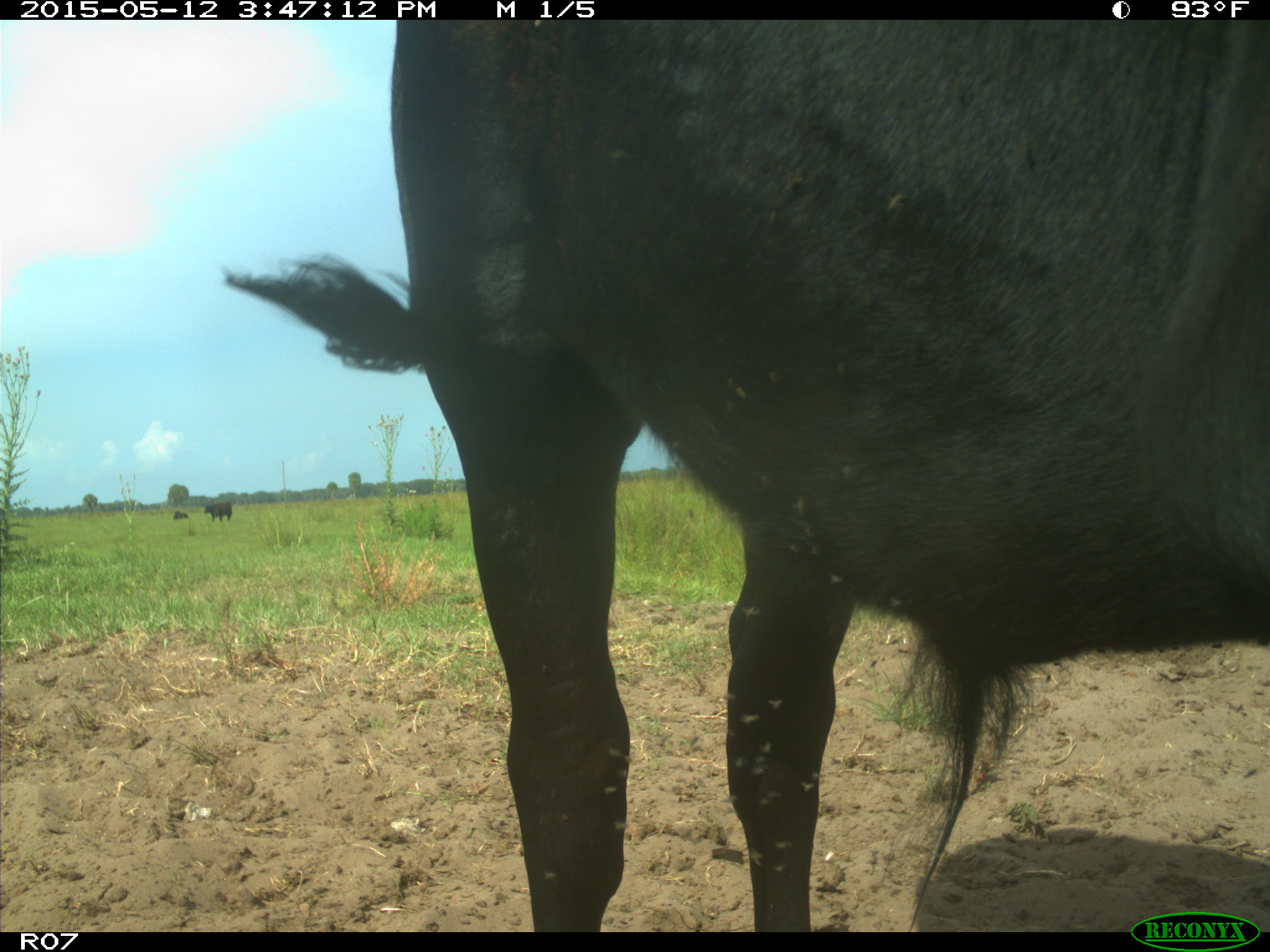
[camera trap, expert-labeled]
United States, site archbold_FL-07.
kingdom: Animalia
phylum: Chordata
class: Mammalia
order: Artiodactyla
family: Bovidae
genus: Bos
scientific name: Bos taurus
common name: domestic cow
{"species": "Bos taurus (domestic cow)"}